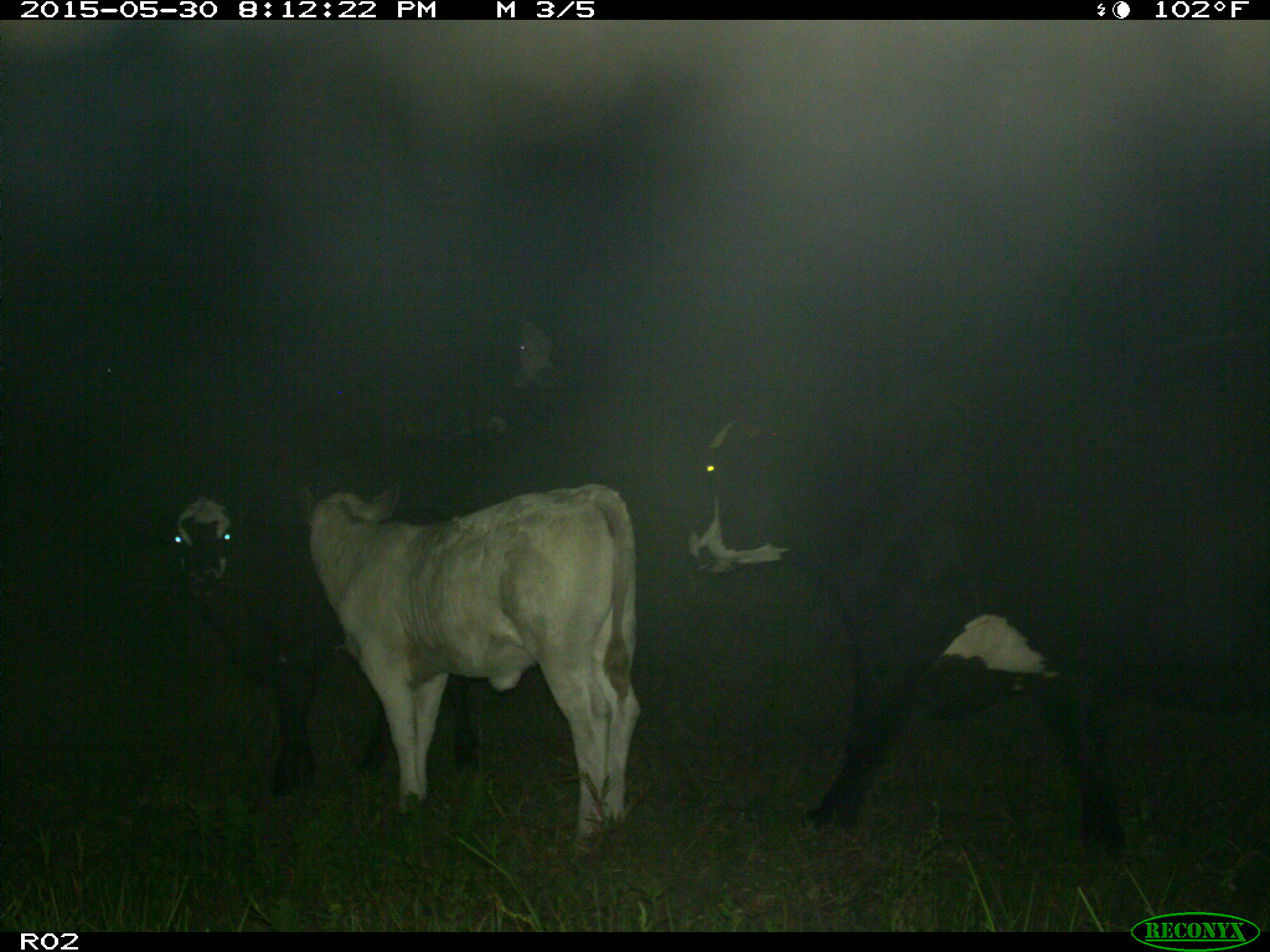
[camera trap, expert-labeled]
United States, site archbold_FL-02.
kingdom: Animalia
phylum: Chordata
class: Mammalia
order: Artiodactyla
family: Bovidae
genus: Bos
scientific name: Bos taurus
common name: domestic cow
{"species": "Bos taurus (domestic cow)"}